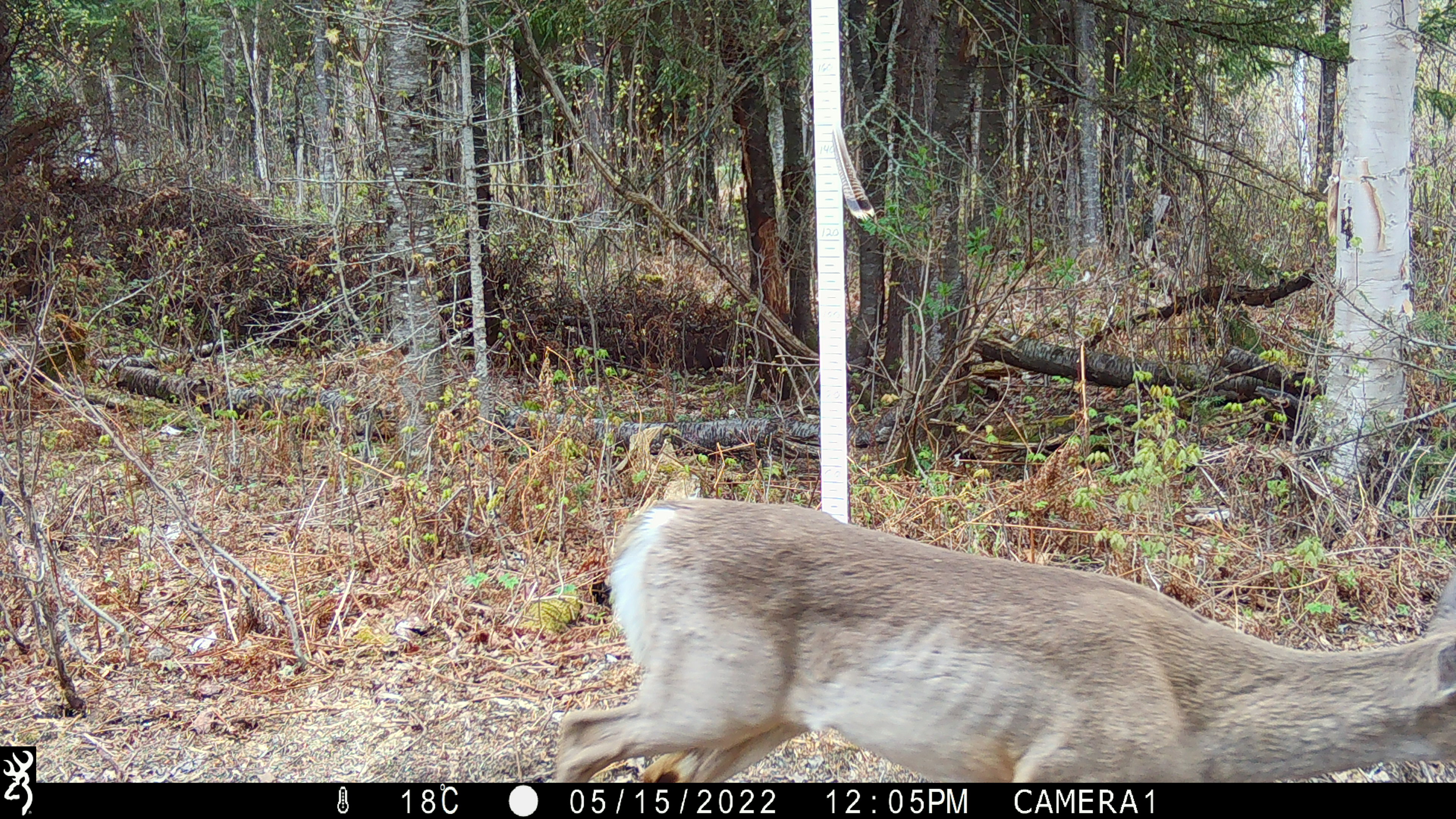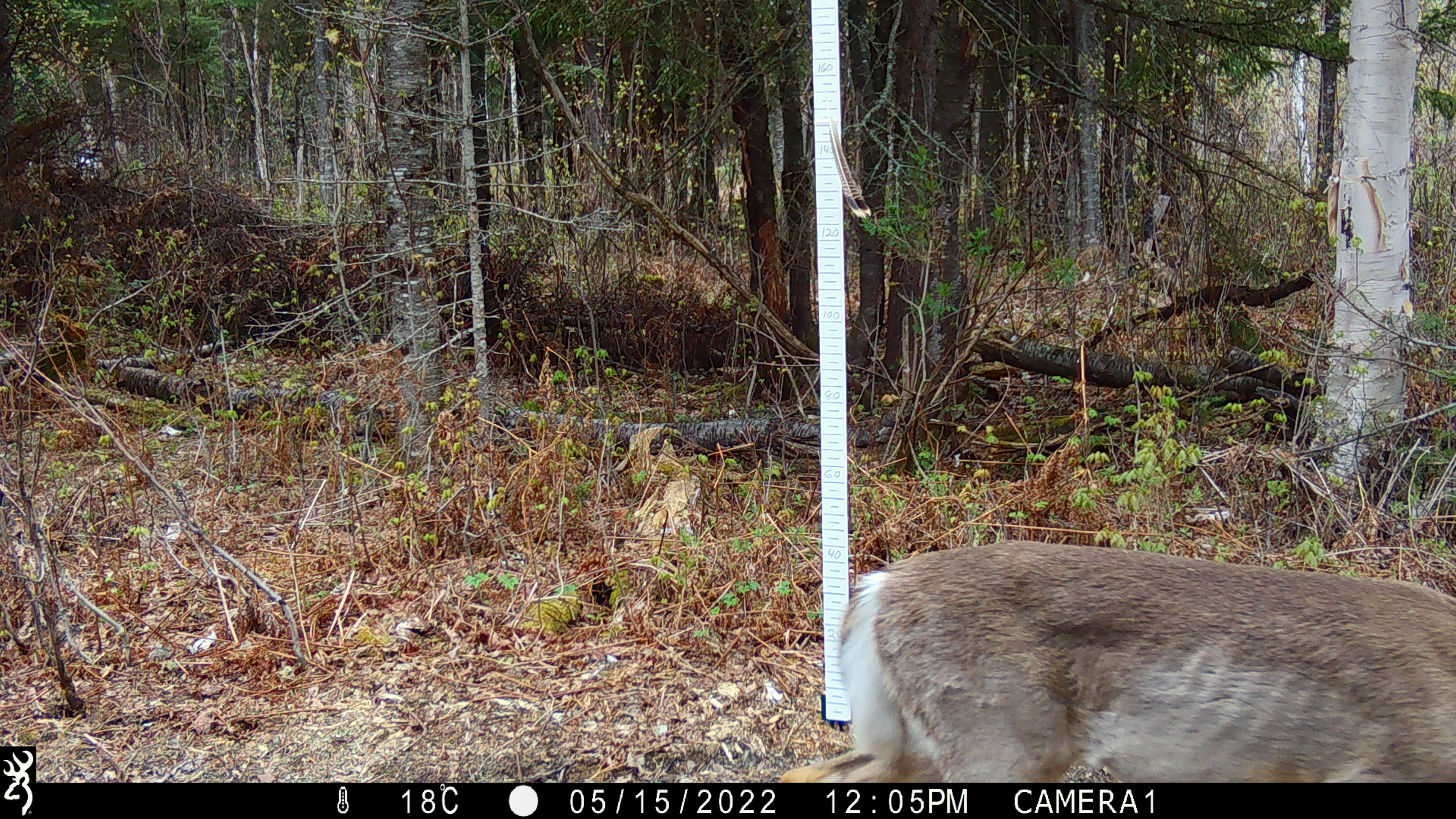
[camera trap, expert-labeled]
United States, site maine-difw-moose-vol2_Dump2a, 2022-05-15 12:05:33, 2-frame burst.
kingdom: Animalia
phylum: Chordata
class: Mammalia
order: Artiodactyla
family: Cervidae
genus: Odocoileus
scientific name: Odocoileus virginianus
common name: white-tailed deer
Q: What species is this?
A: White-tailed deer (Odocoileus virginianus).